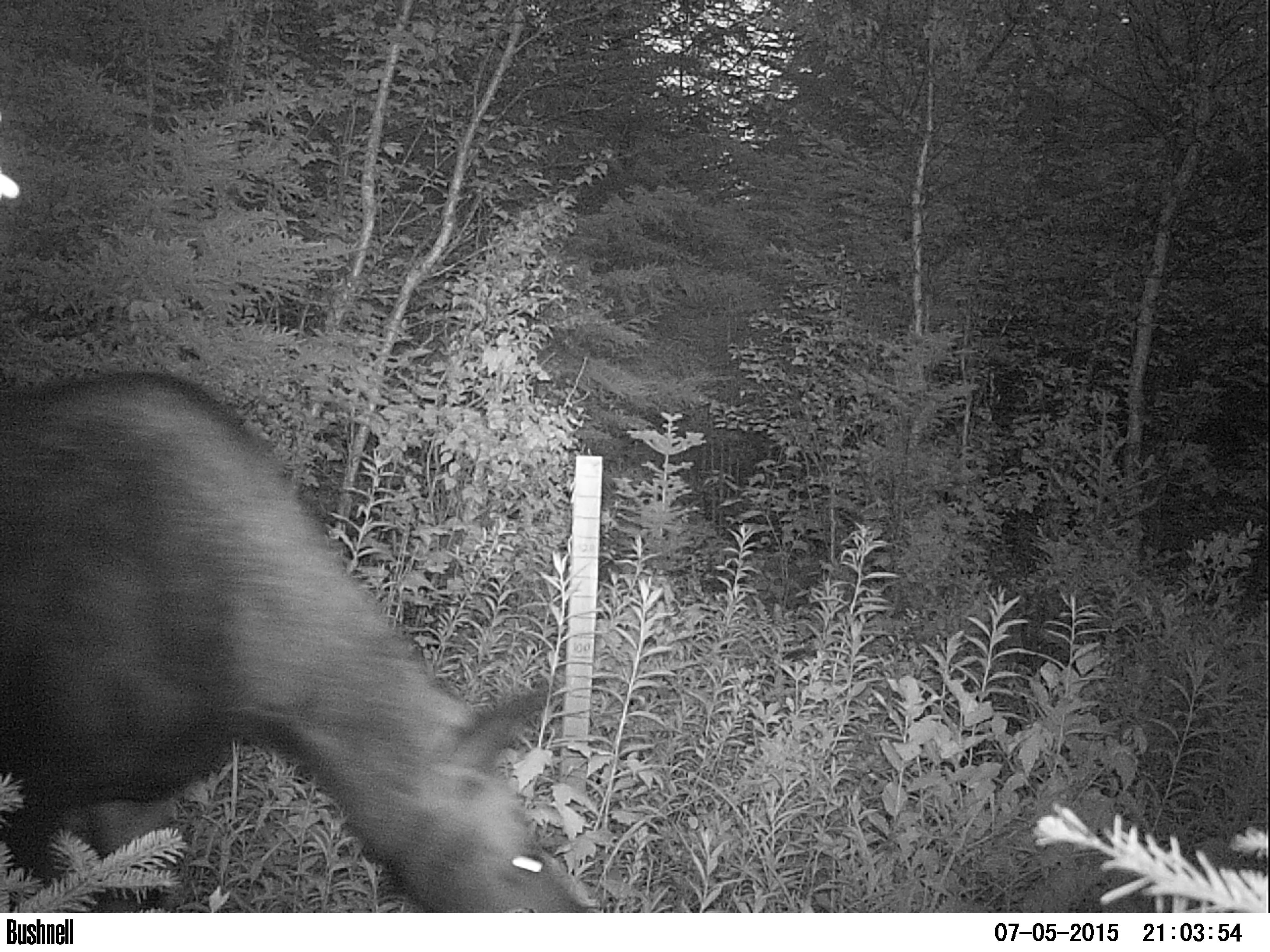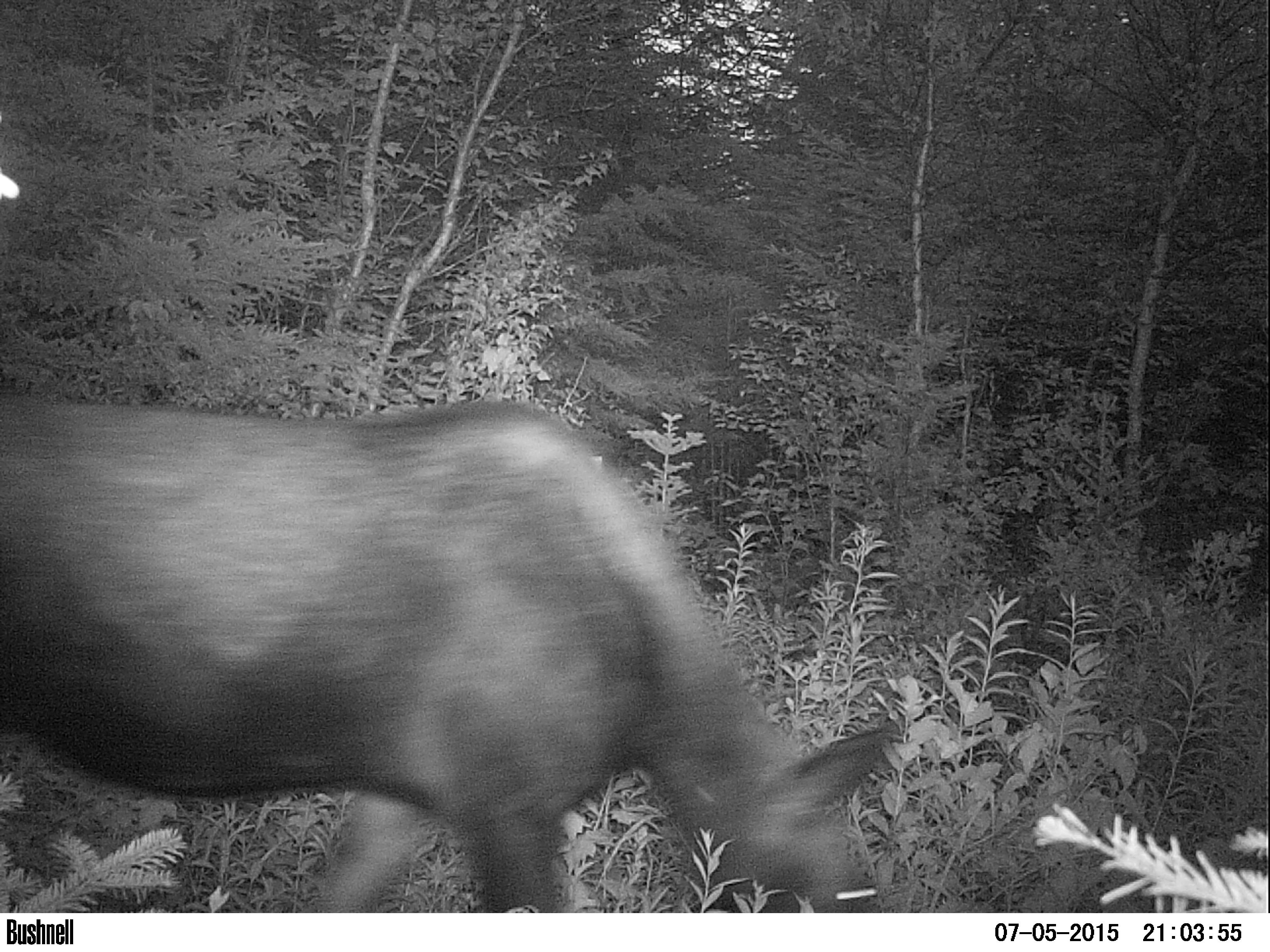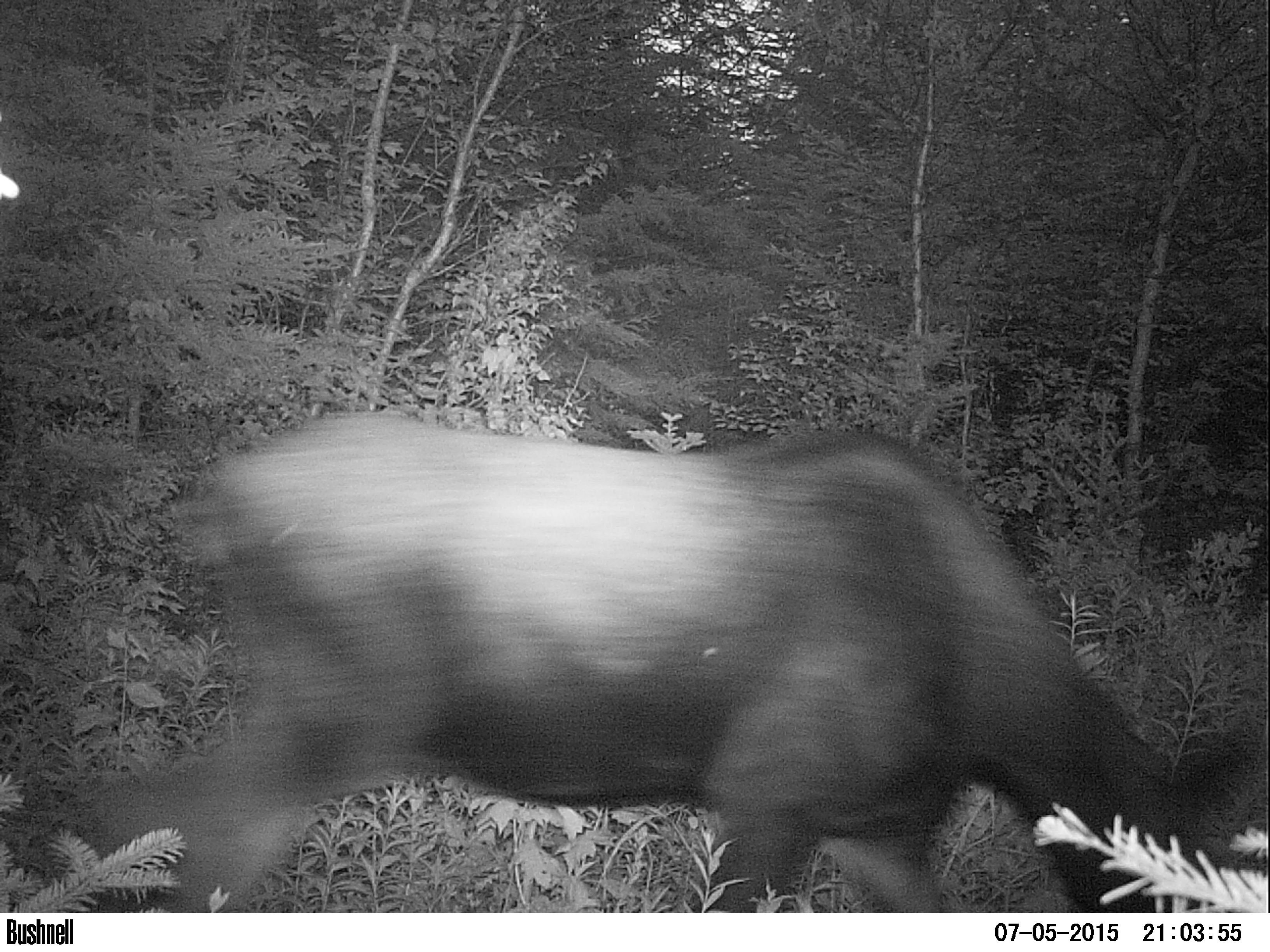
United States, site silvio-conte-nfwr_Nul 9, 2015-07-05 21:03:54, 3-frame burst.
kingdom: Animalia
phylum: Chordata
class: Mammalia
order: Artiodactyla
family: Cervidae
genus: Alces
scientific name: Alces alces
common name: moose